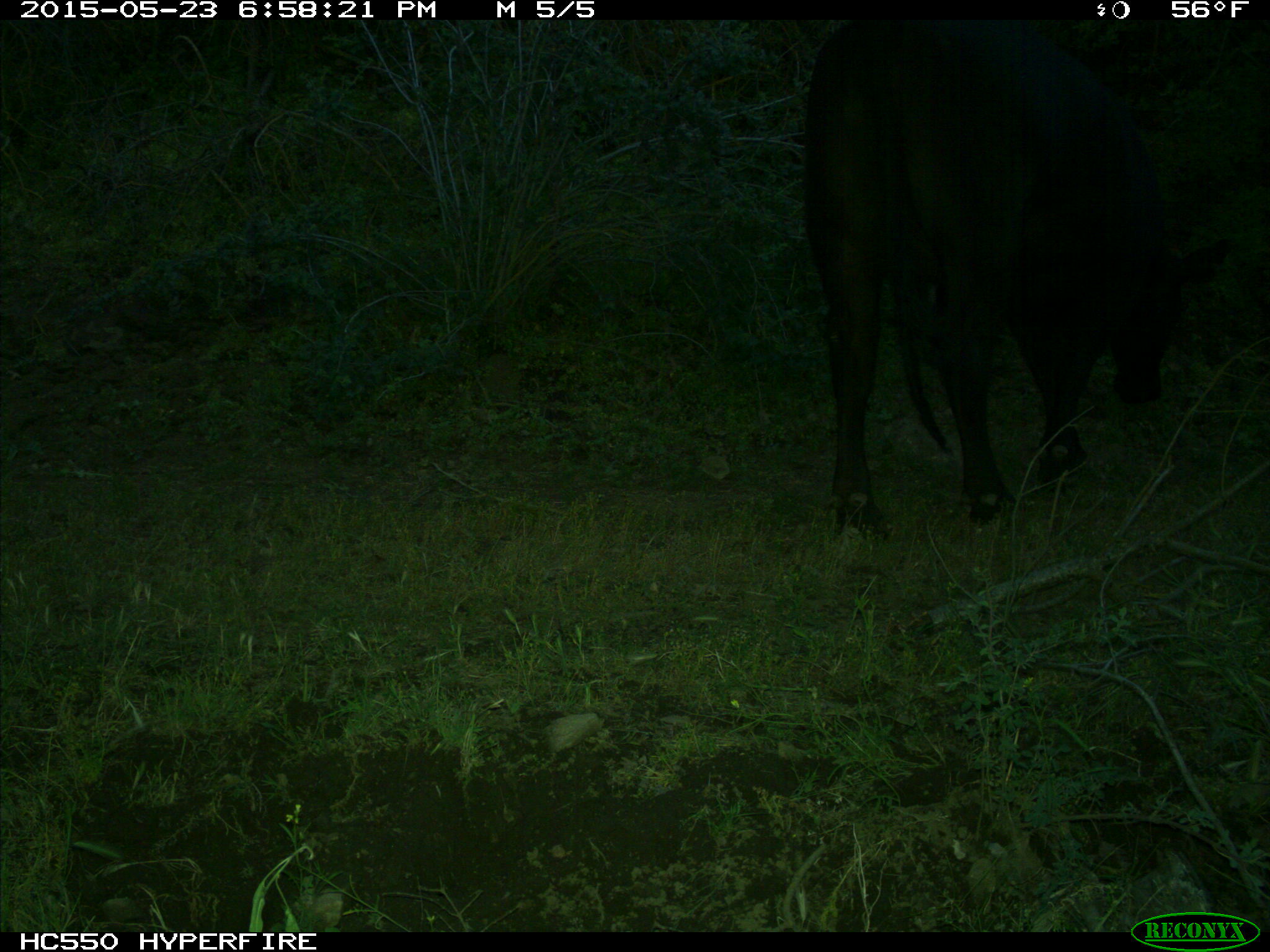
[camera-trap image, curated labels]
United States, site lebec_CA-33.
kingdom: Animalia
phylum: Chordata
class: Mammalia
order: Artiodactyla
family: Bovidae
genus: Bos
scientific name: Bos taurus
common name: domestic cow